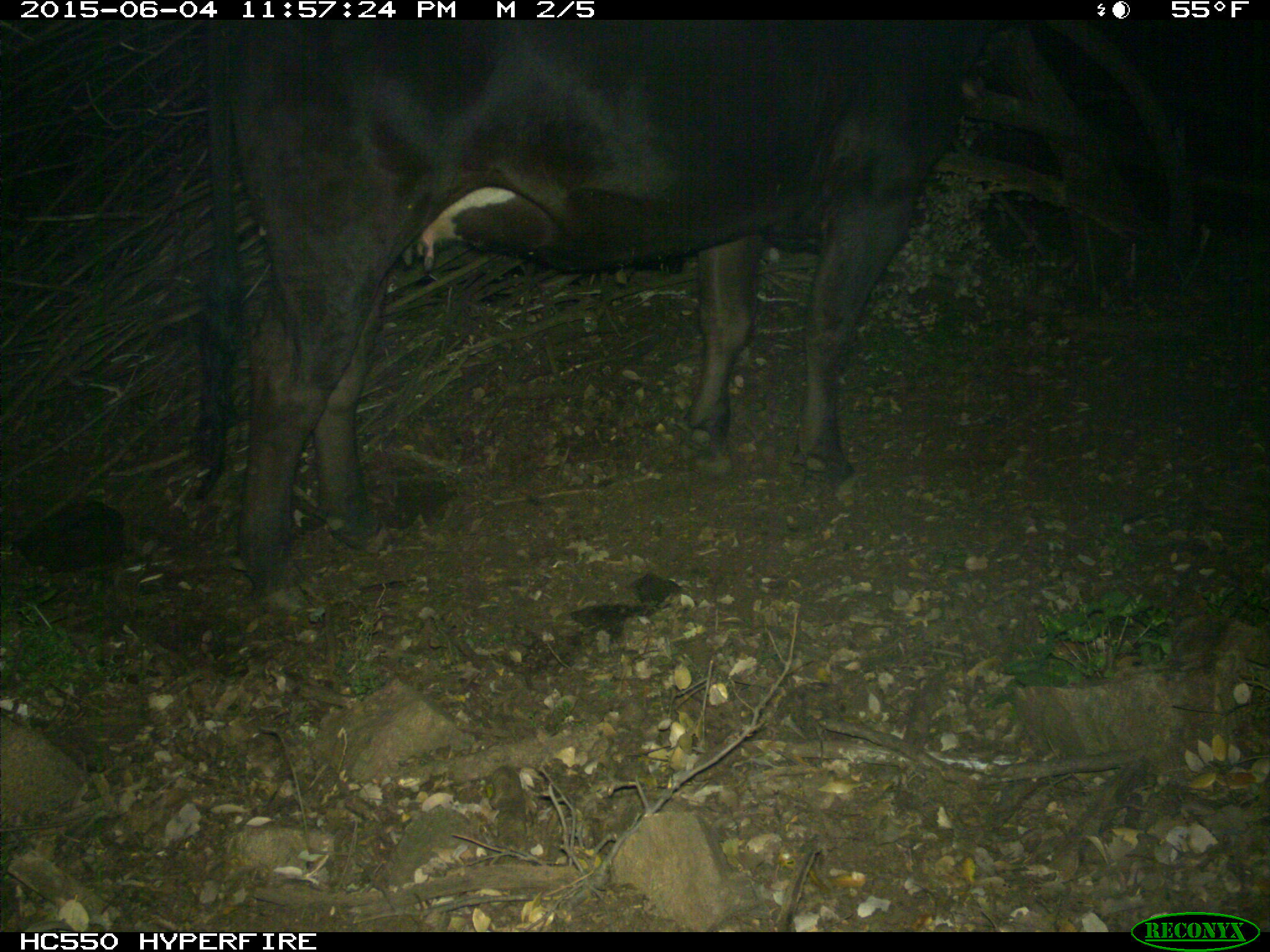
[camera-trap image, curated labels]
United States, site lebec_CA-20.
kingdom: Animalia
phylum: Chordata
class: Mammalia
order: Artiodactyla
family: Bovidae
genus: Bos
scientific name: Bos taurus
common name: domestic cow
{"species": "Bos taurus (domestic cow)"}